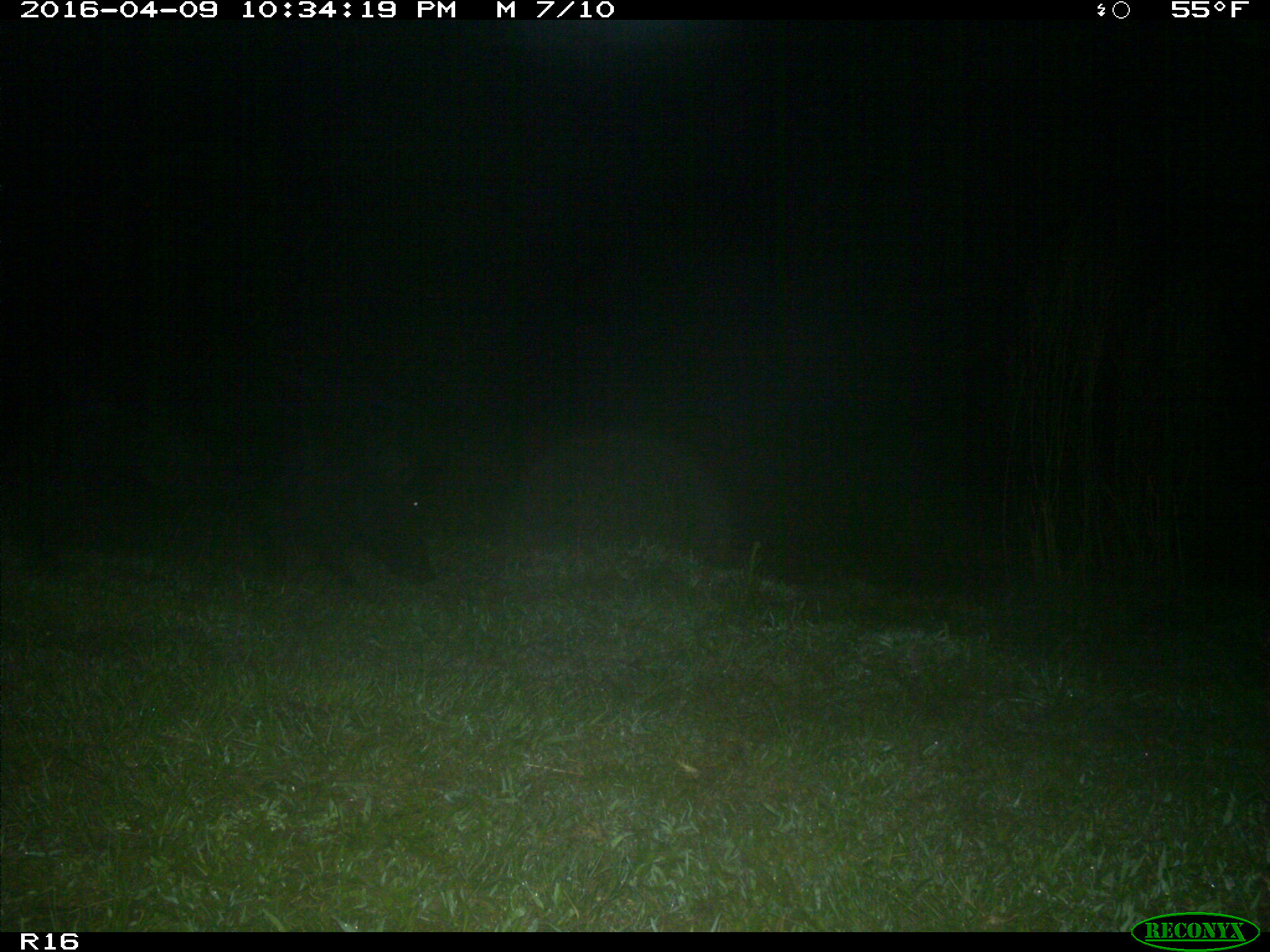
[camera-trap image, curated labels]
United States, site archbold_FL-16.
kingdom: Animalia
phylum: Chordata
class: Mammalia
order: Artiodactyla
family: Suidae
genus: Sus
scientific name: Sus scrofa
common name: wild boar